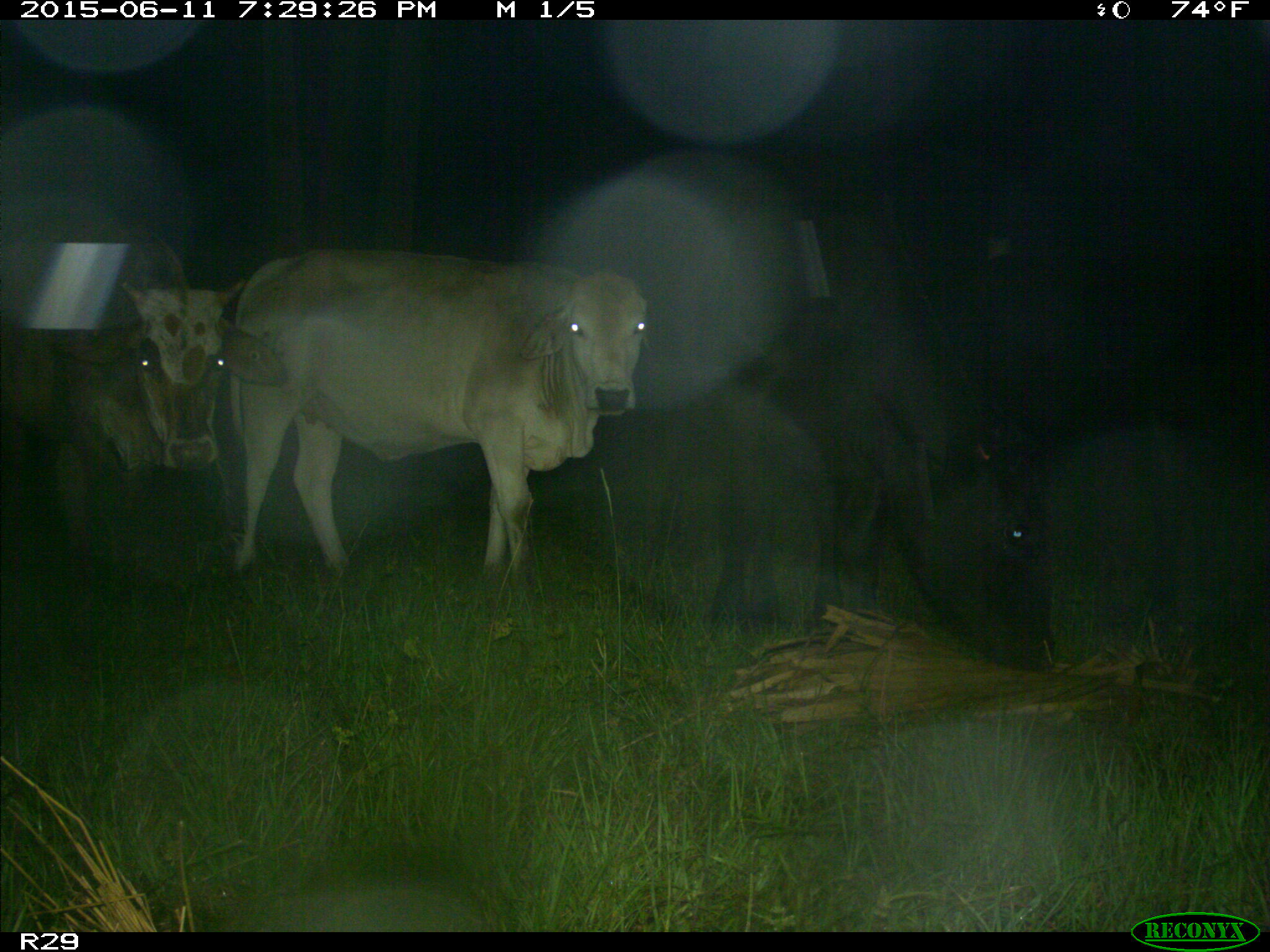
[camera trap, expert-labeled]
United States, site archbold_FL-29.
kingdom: Animalia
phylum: Chordata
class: Mammalia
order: Artiodactyla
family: Bovidae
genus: Bos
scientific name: Bos taurus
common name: domestic cow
Bos taurus (domestic cow).